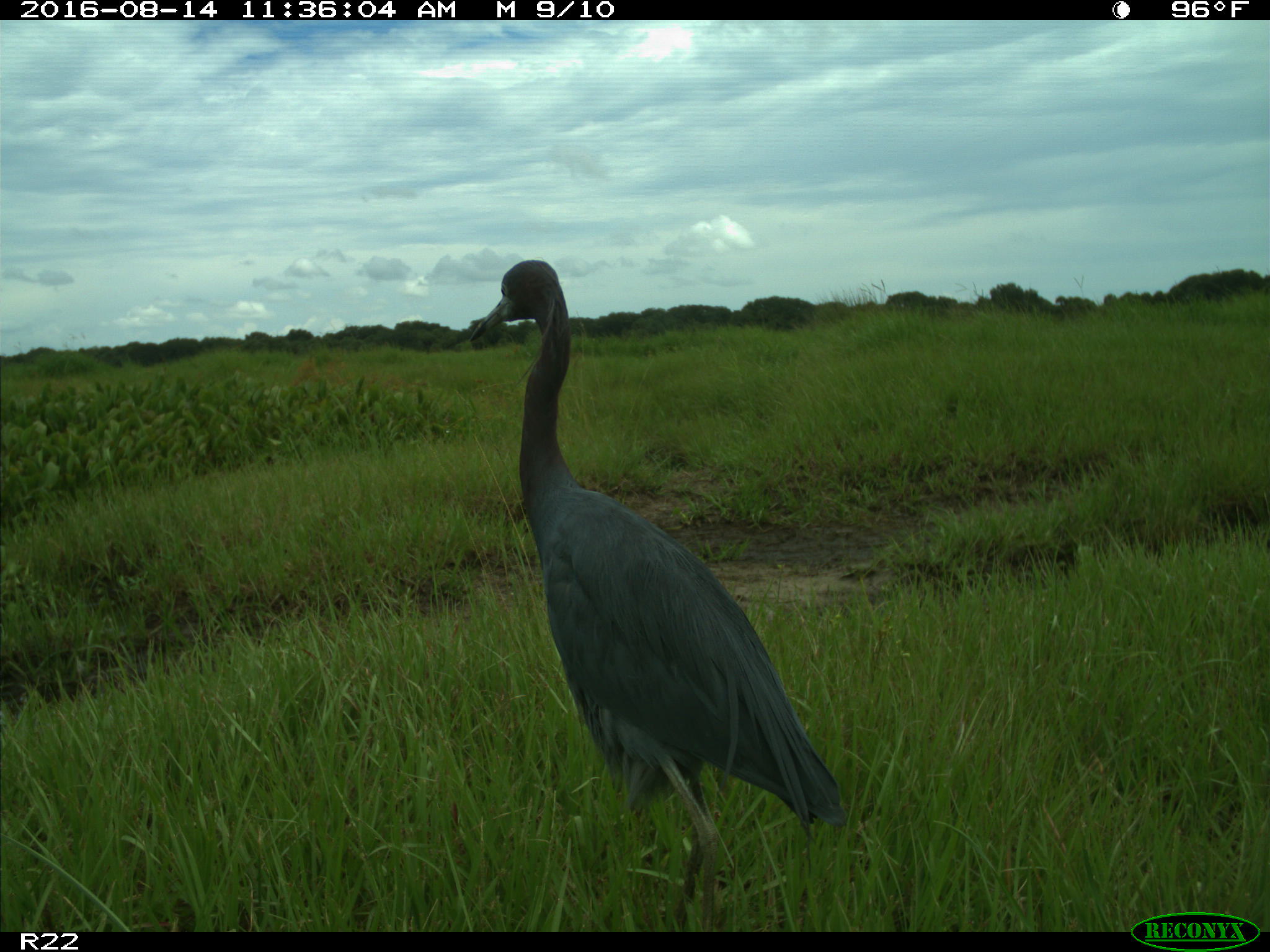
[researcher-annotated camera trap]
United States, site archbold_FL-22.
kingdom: Animalia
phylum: Chordata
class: Aves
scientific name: Aves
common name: birds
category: unidentified bird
Unidentified bird (birds) (Aves).